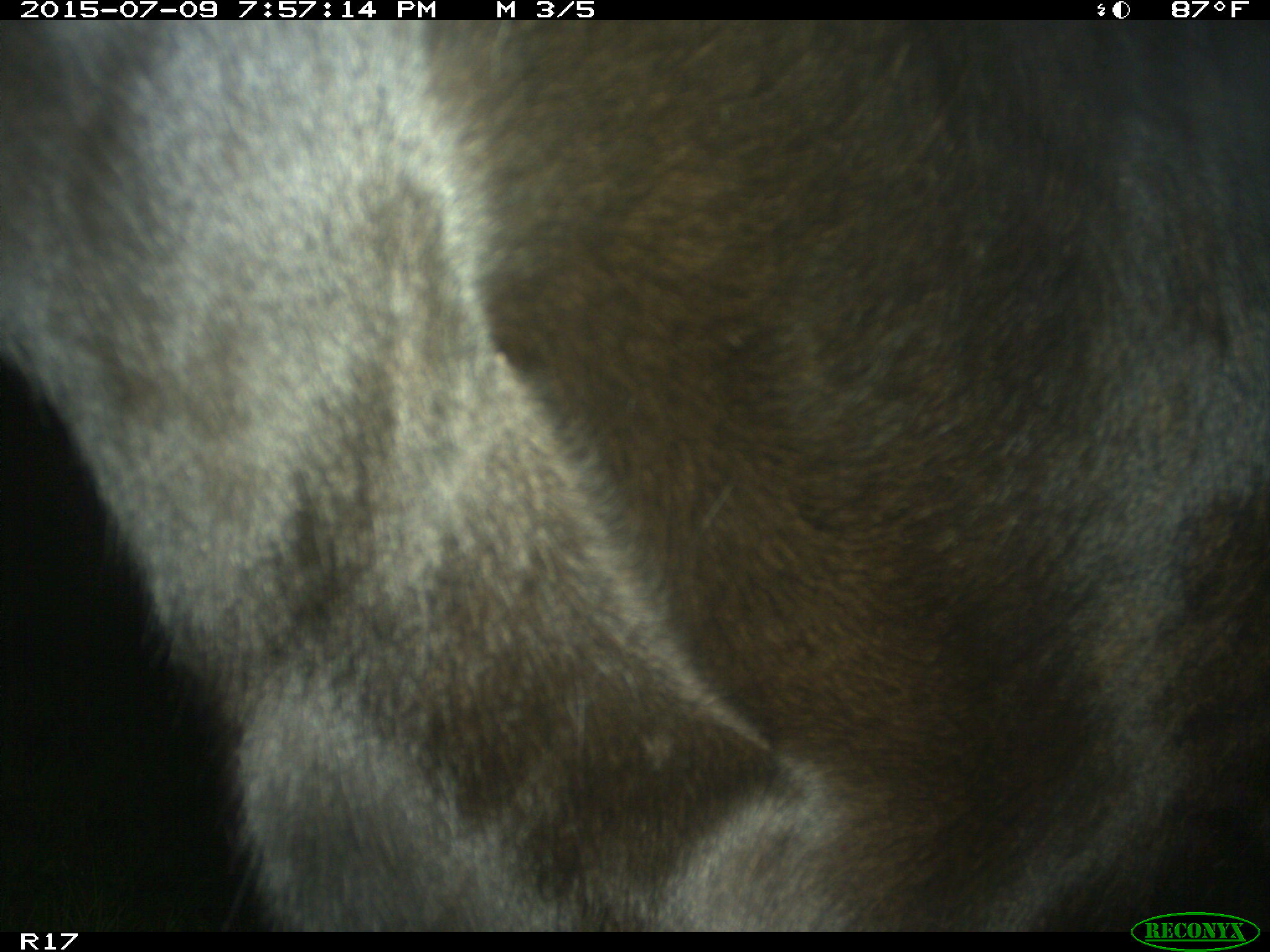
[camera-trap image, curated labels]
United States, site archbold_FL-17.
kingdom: Animalia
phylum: Chordata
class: Mammalia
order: Artiodactyla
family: Bovidae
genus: Bos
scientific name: Bos taurus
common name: domestic cow